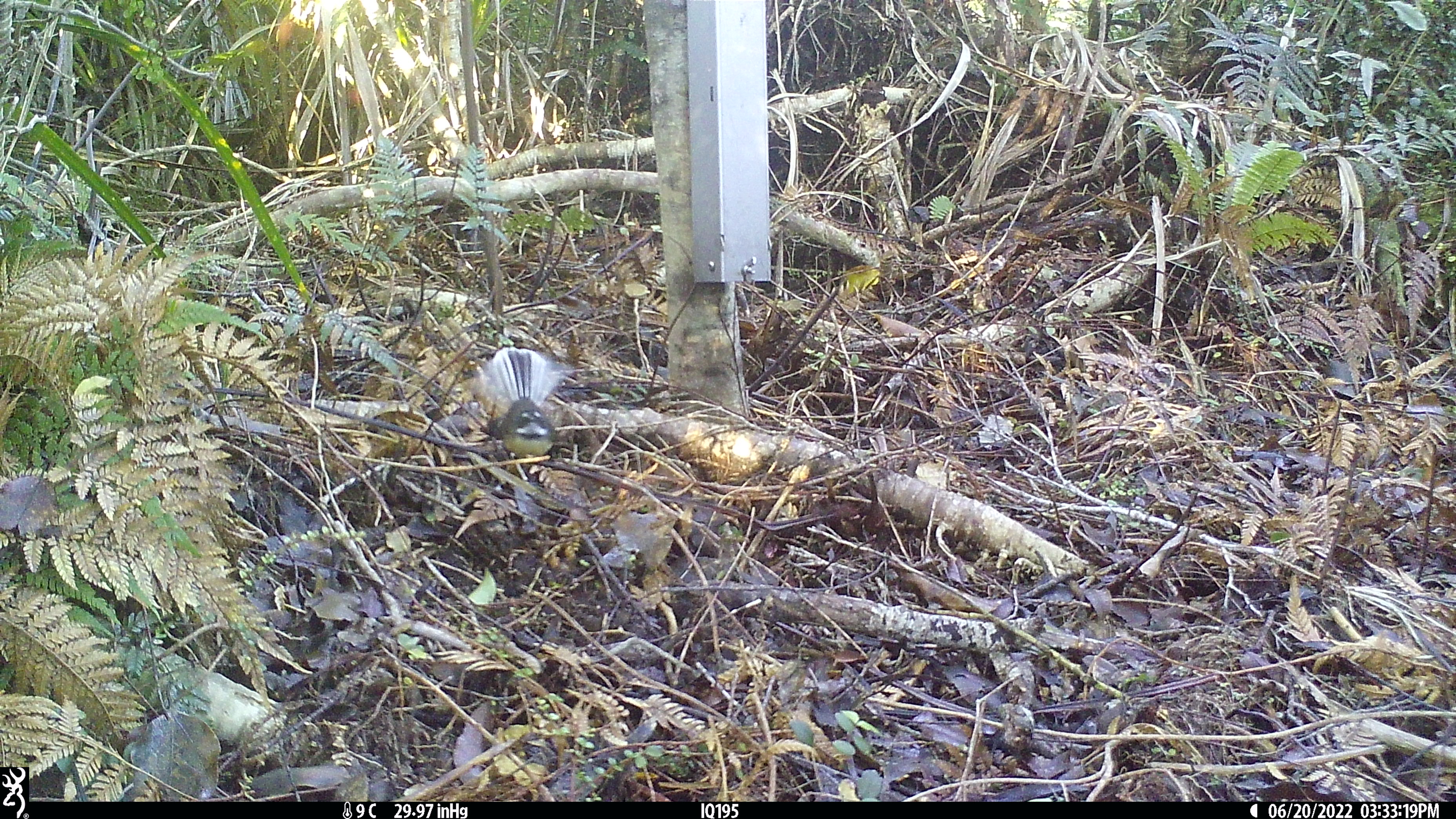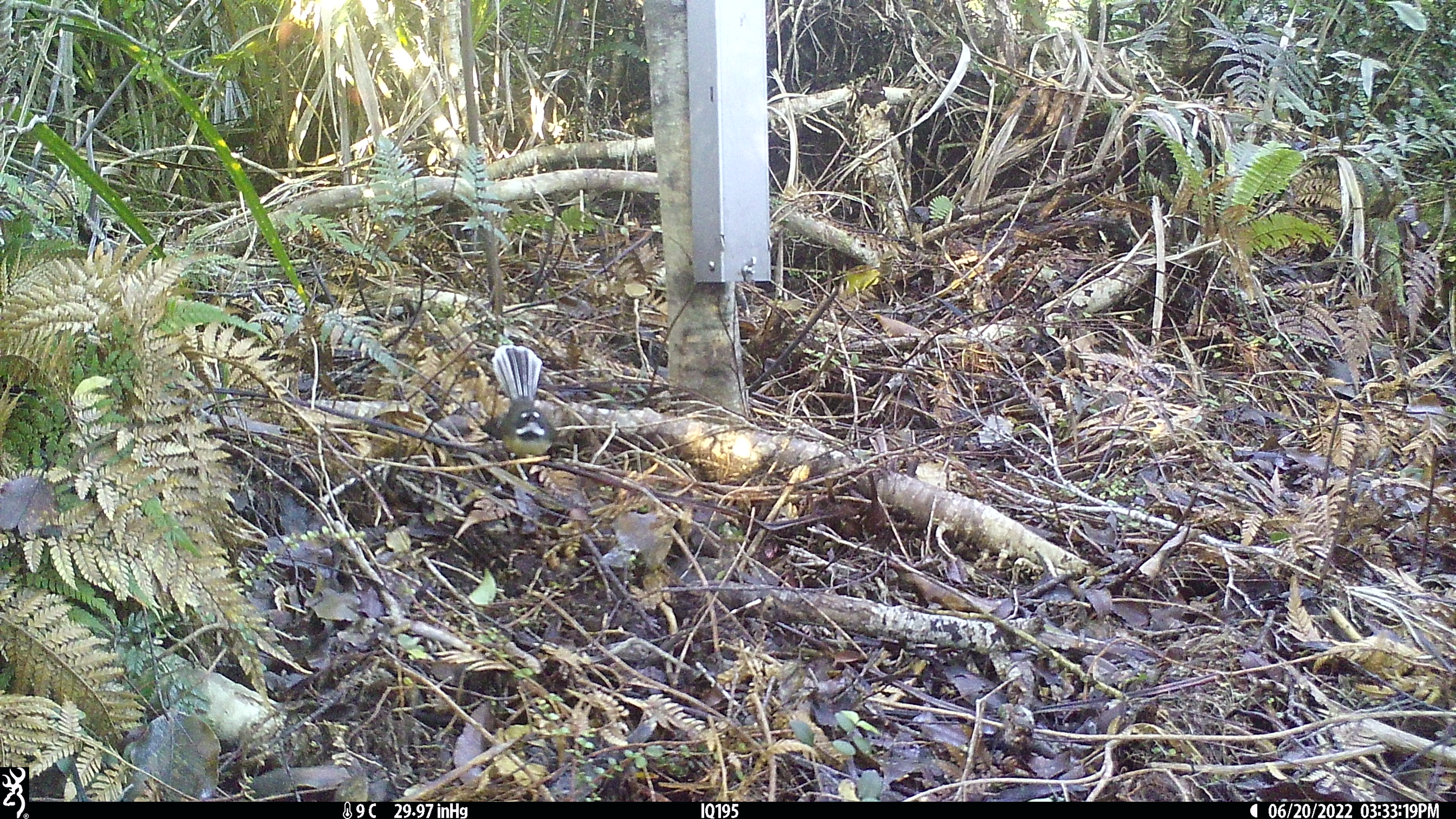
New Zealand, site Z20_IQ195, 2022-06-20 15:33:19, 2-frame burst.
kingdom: Animalia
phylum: Chordata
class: Aves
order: Passeriformes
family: Rhipiduridae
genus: Rhipidura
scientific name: Rhipidura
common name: fantails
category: fantail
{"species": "fantail (fantails) (Rhipidura)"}